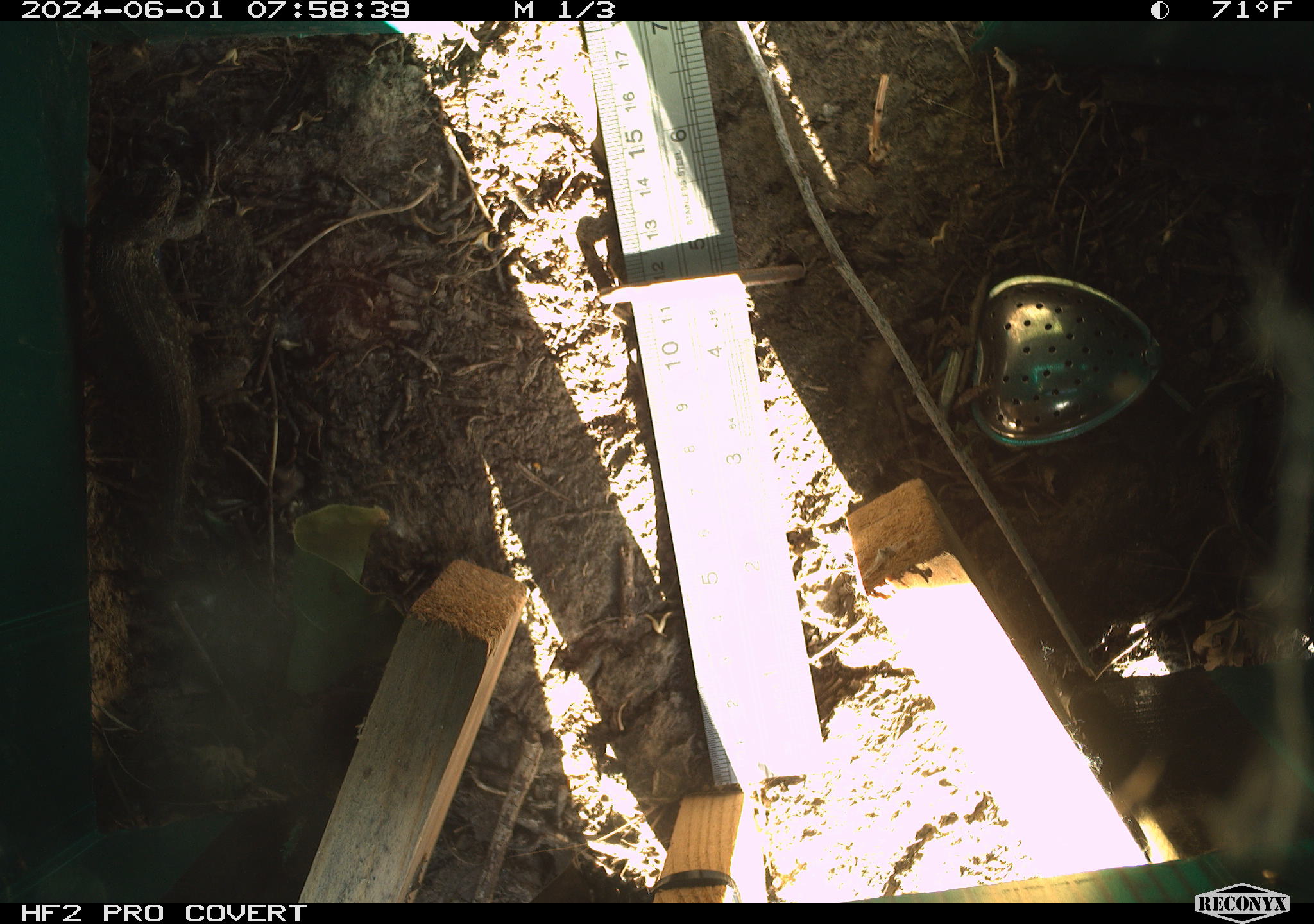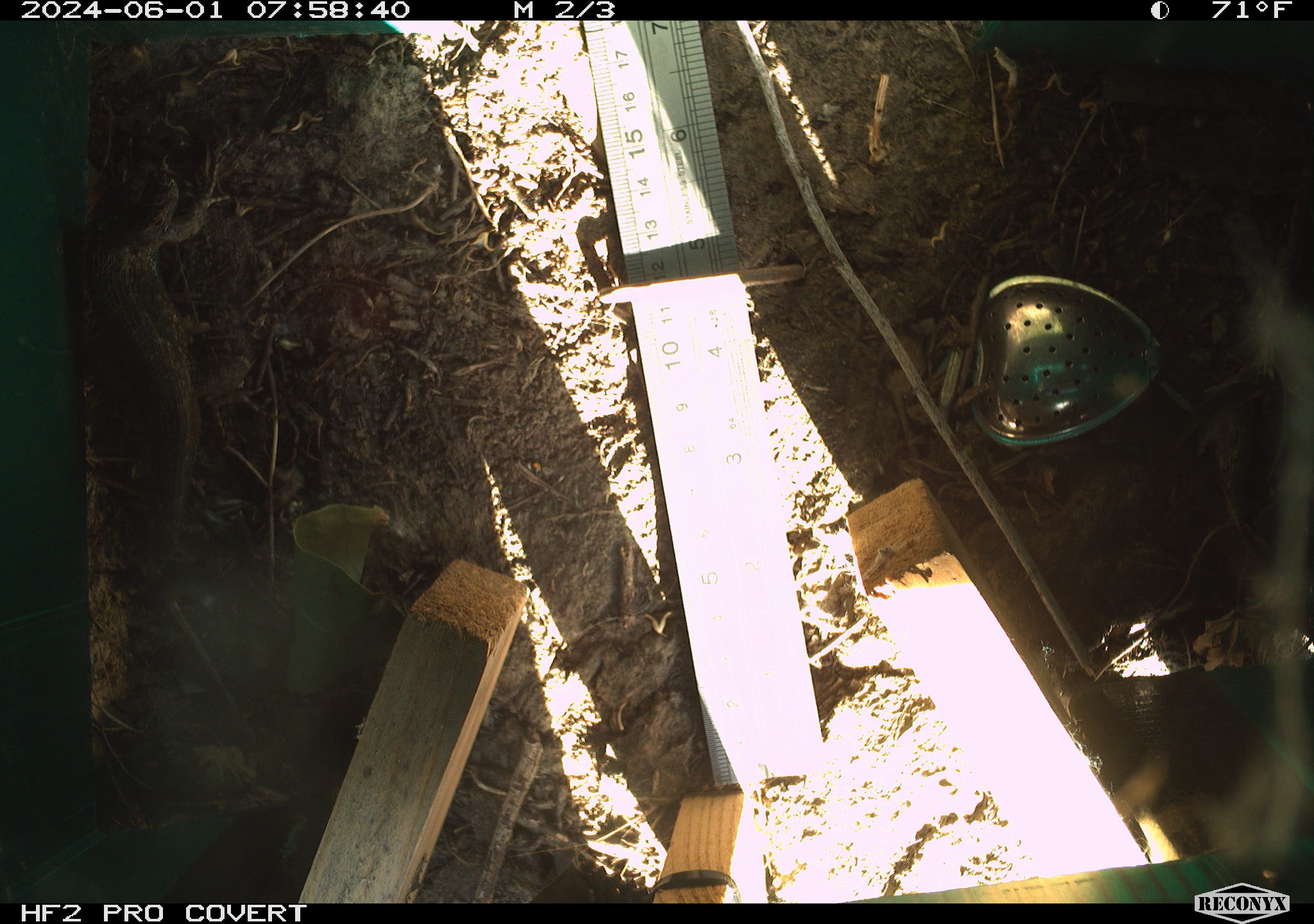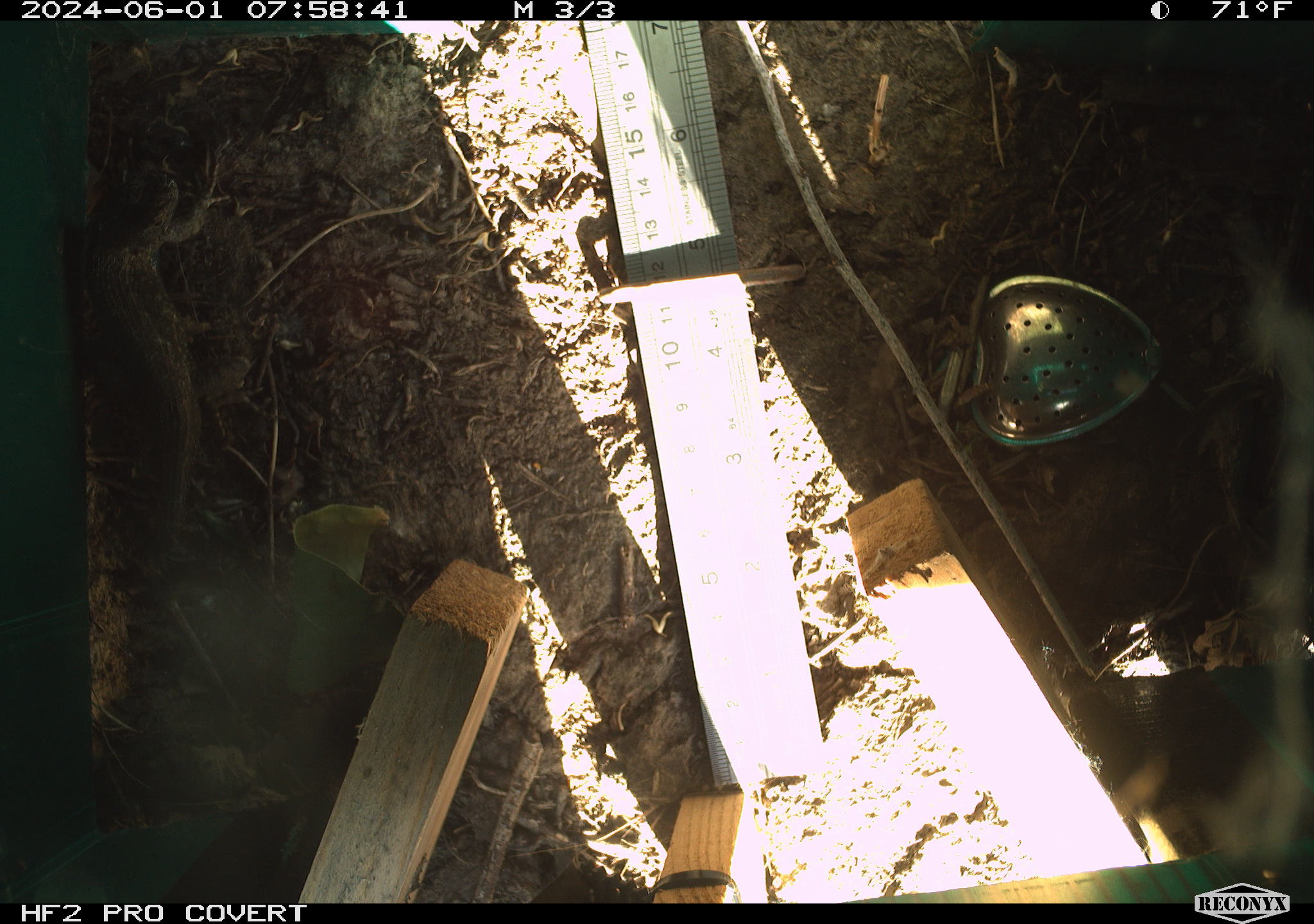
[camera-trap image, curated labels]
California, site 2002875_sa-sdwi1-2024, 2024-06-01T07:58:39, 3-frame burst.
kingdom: Animalia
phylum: Chordata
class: Reptilia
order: Squamata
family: Phrynosomatidae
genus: Sceloporus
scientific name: Sceloporus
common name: spiny lizards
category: sceloporus species